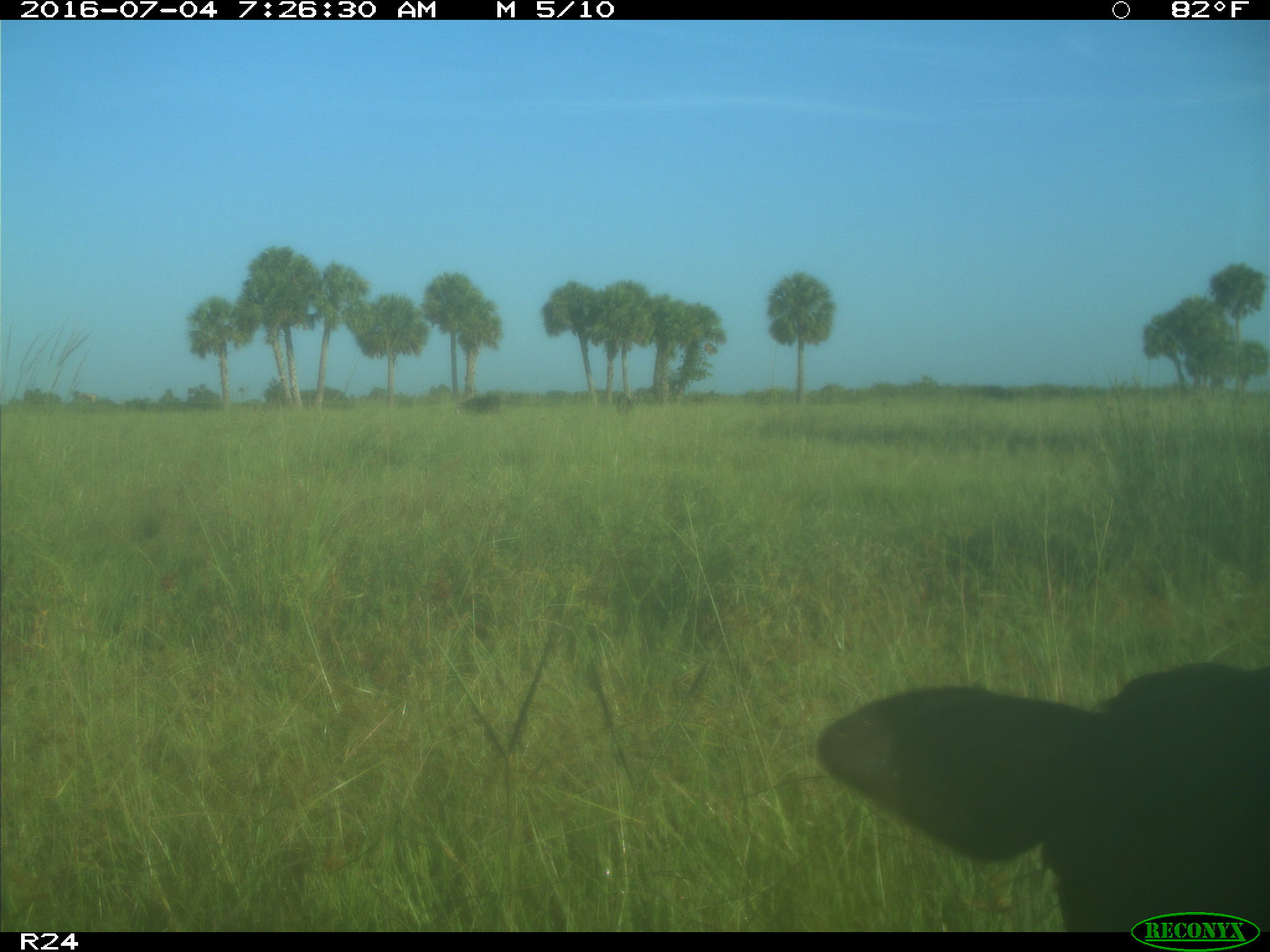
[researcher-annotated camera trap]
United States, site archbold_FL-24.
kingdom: Animalia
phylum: Chordata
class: Mammalia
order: Artiodactyla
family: Bovidae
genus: Bos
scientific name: Bos taurus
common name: domestic cow